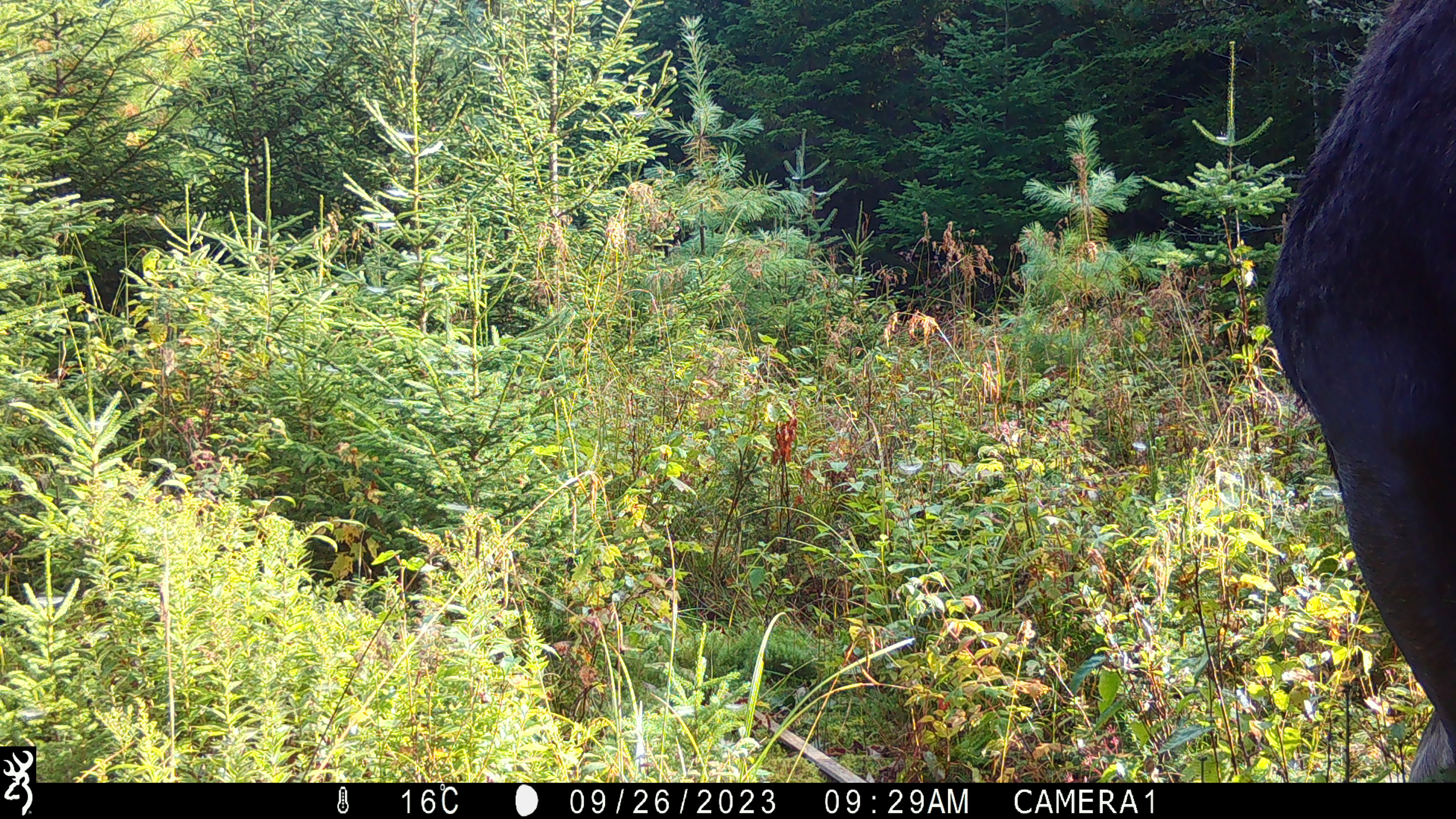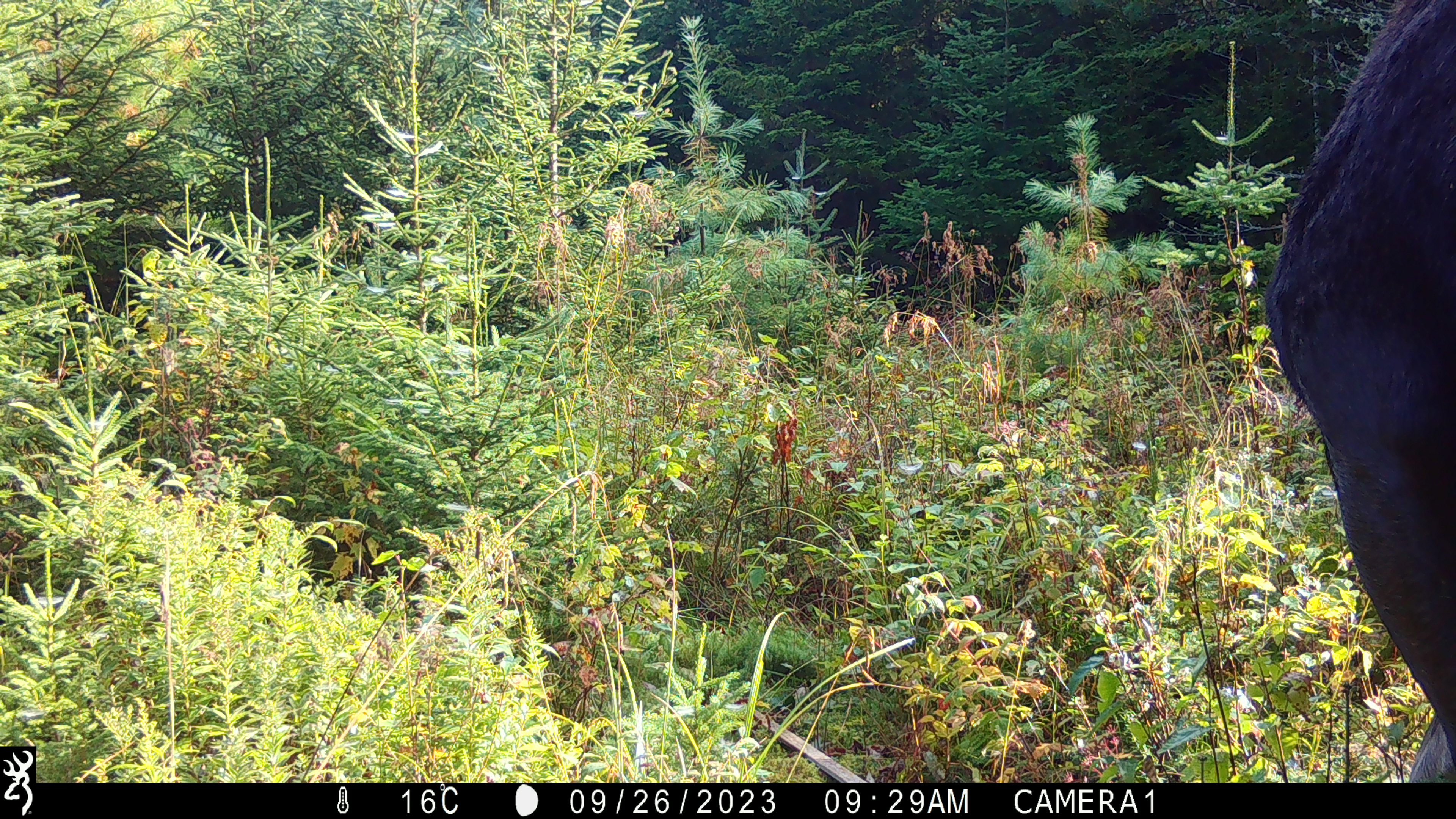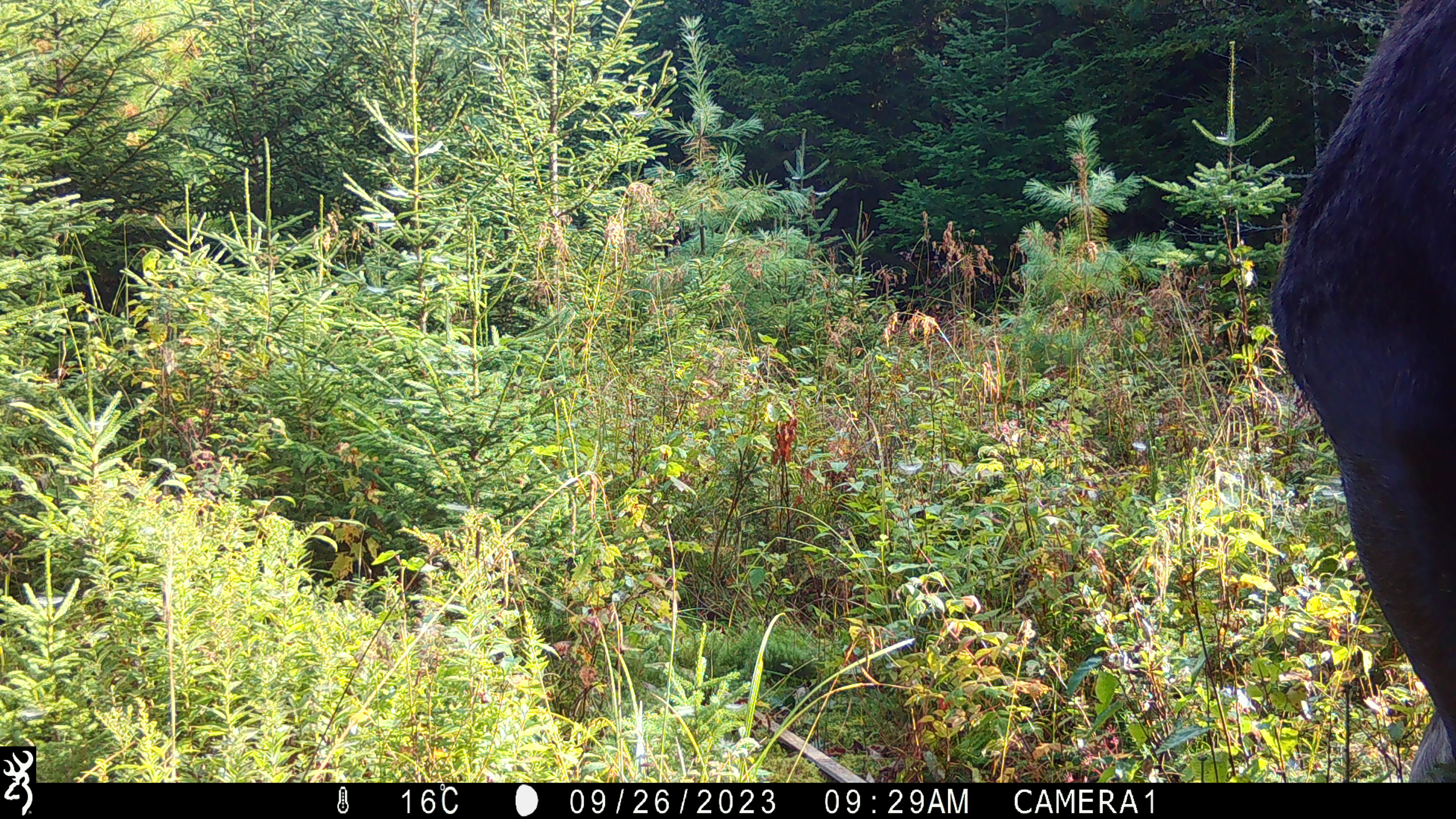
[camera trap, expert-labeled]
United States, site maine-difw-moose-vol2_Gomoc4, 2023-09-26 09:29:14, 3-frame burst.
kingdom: Animalia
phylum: Chordata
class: Mammalia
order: Artiodactyla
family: Cervidae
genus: Alces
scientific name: Alces alces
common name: moose